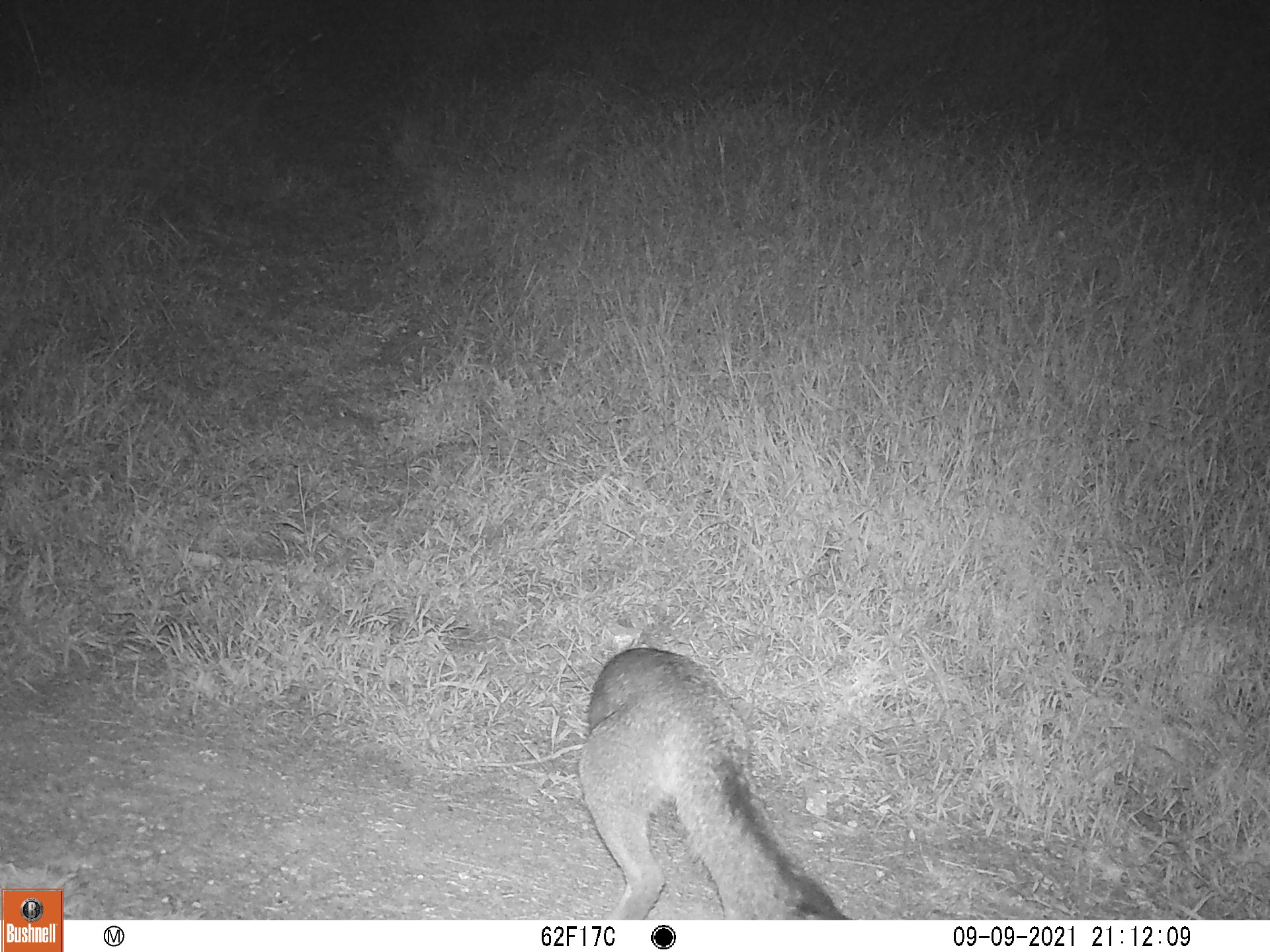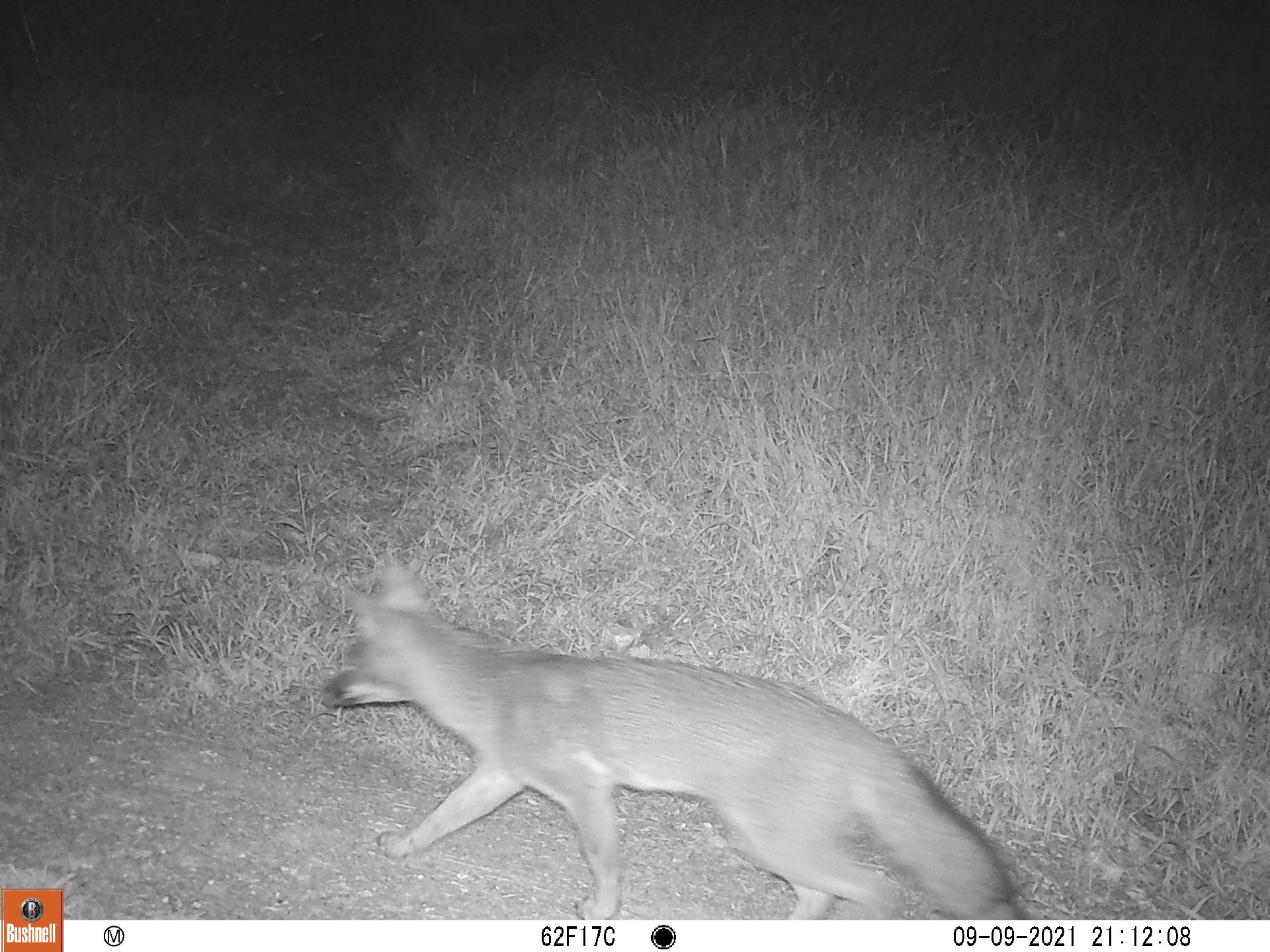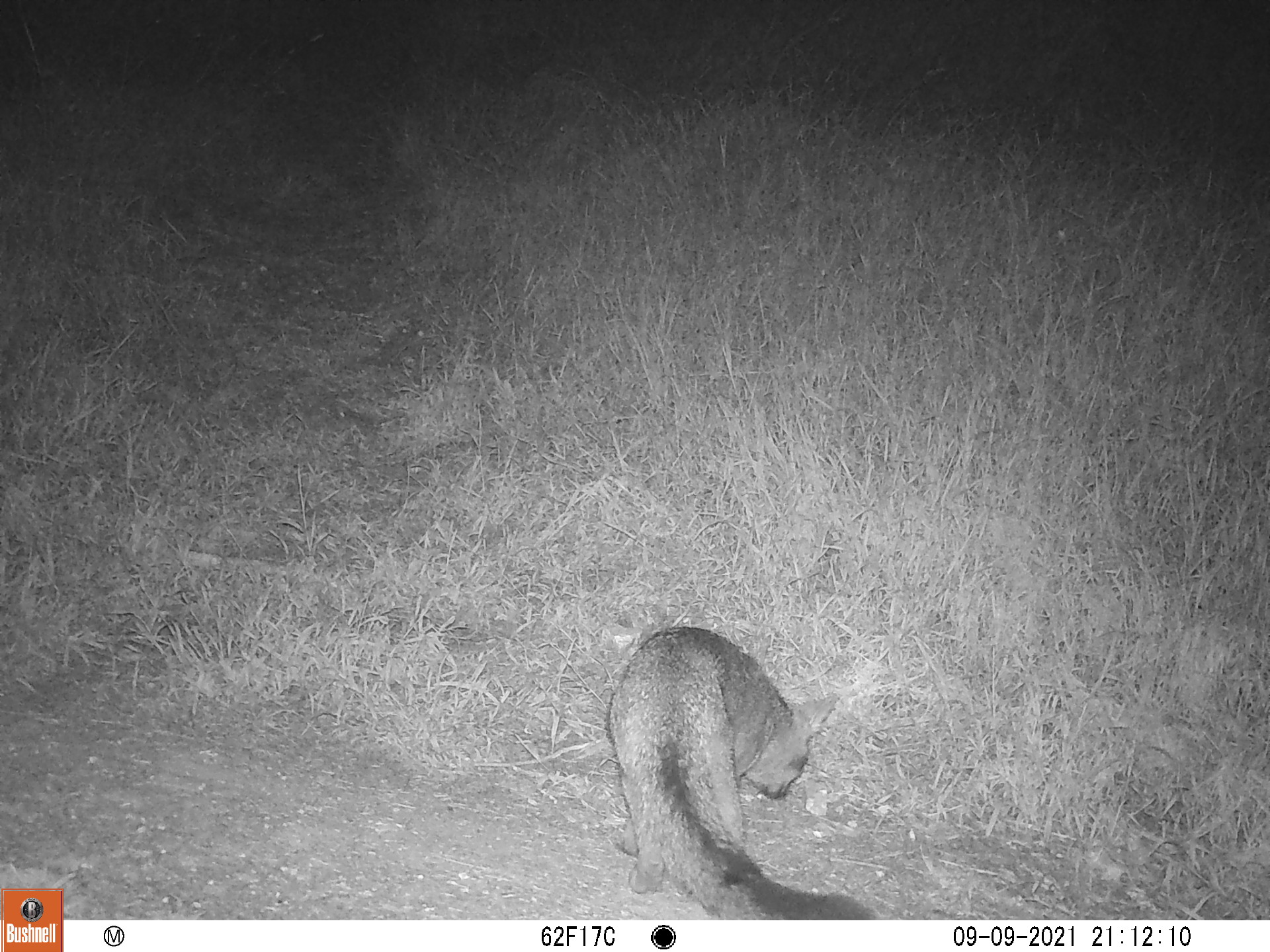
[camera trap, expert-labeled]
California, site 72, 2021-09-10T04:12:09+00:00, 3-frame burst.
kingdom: Animalia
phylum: Chordata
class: Mammalia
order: Carnivora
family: Canidae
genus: Urocyon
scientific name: Urocyon cinereoargenteus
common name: gray fox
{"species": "gray fox (Urocyon cinereoargenteus)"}